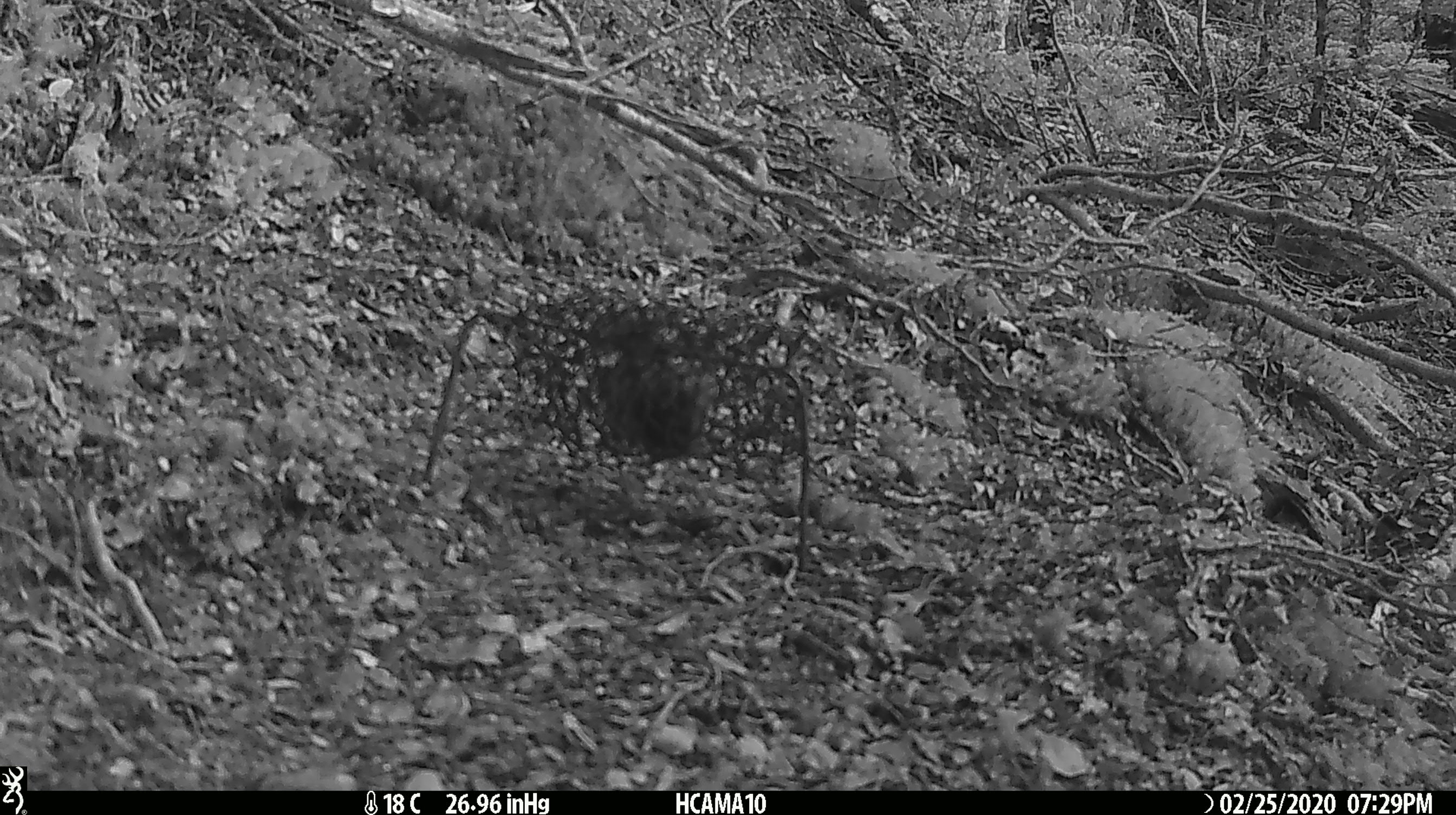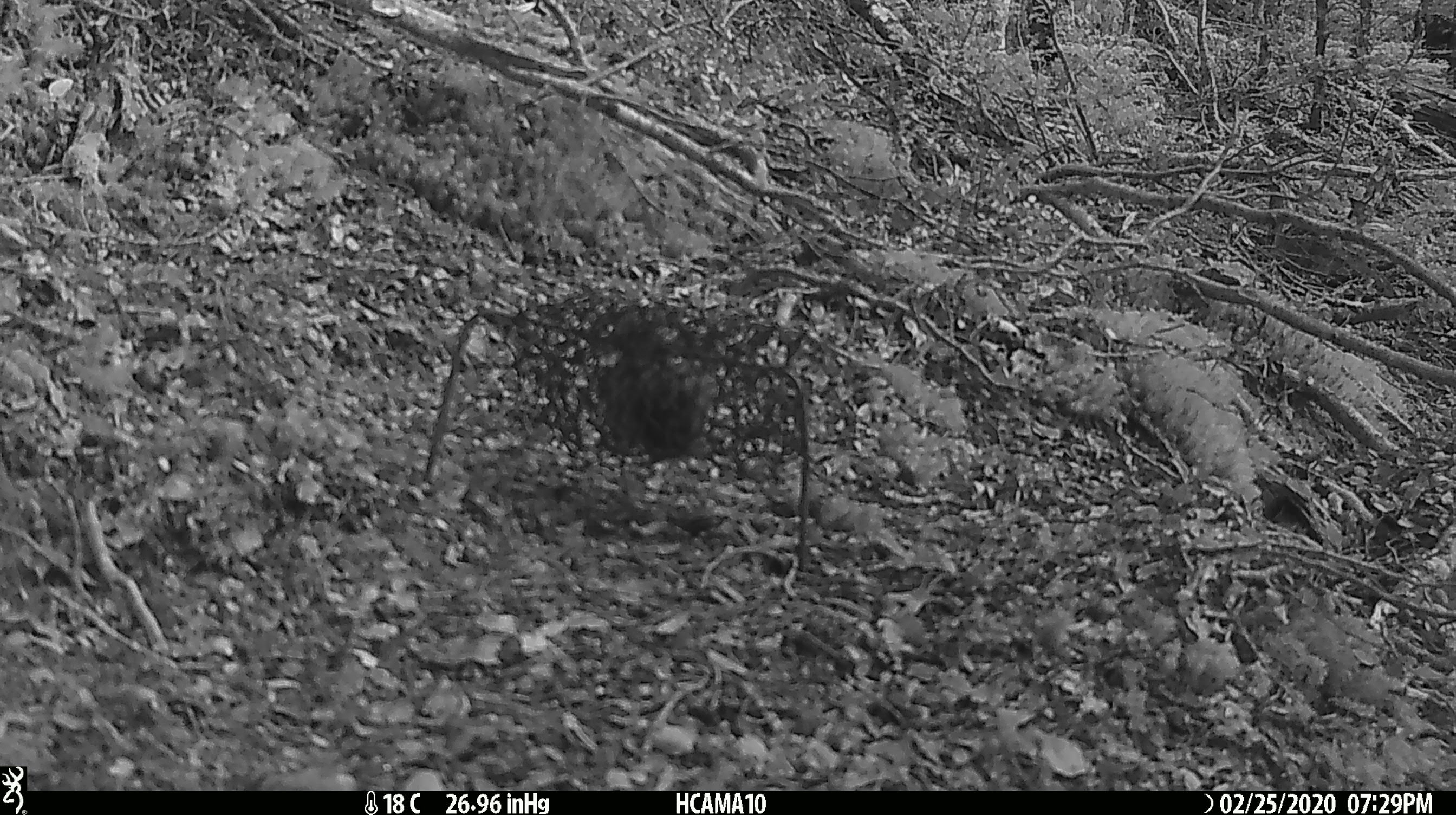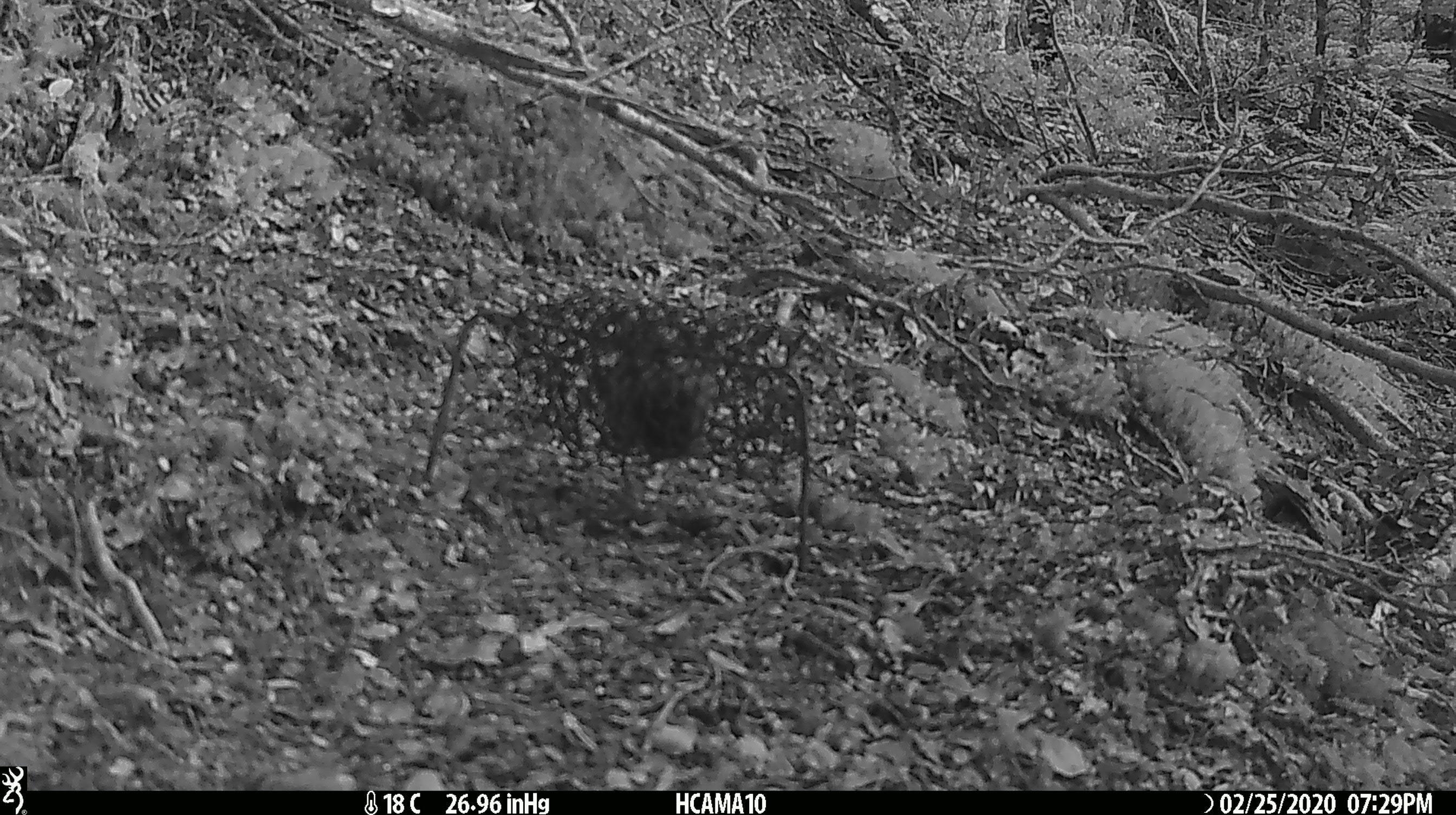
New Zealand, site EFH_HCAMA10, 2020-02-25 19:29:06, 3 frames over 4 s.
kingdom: Animalia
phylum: Chordata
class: Mammalia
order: Rodentia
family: Muridae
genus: Mus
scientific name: Mus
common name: mouse